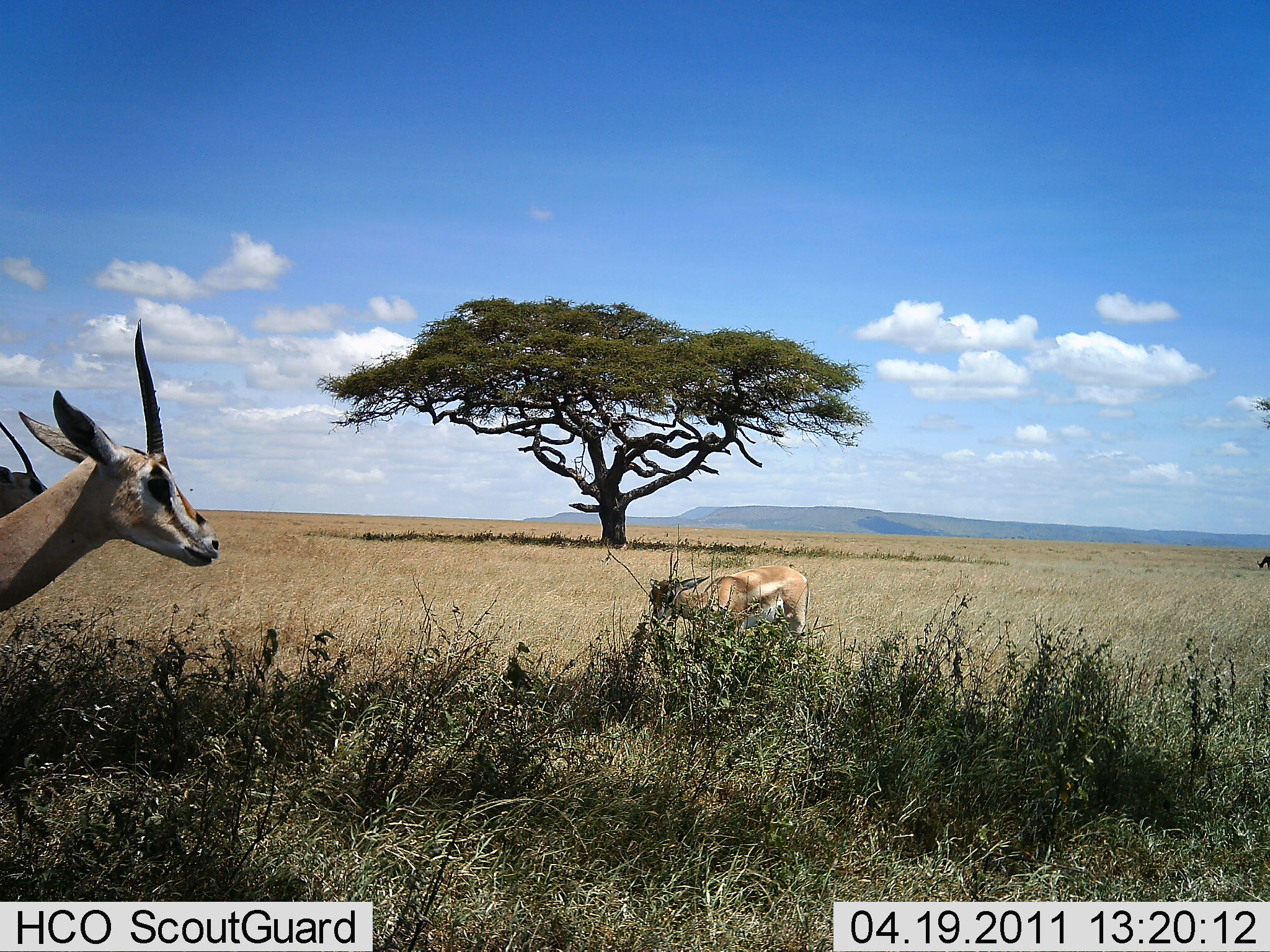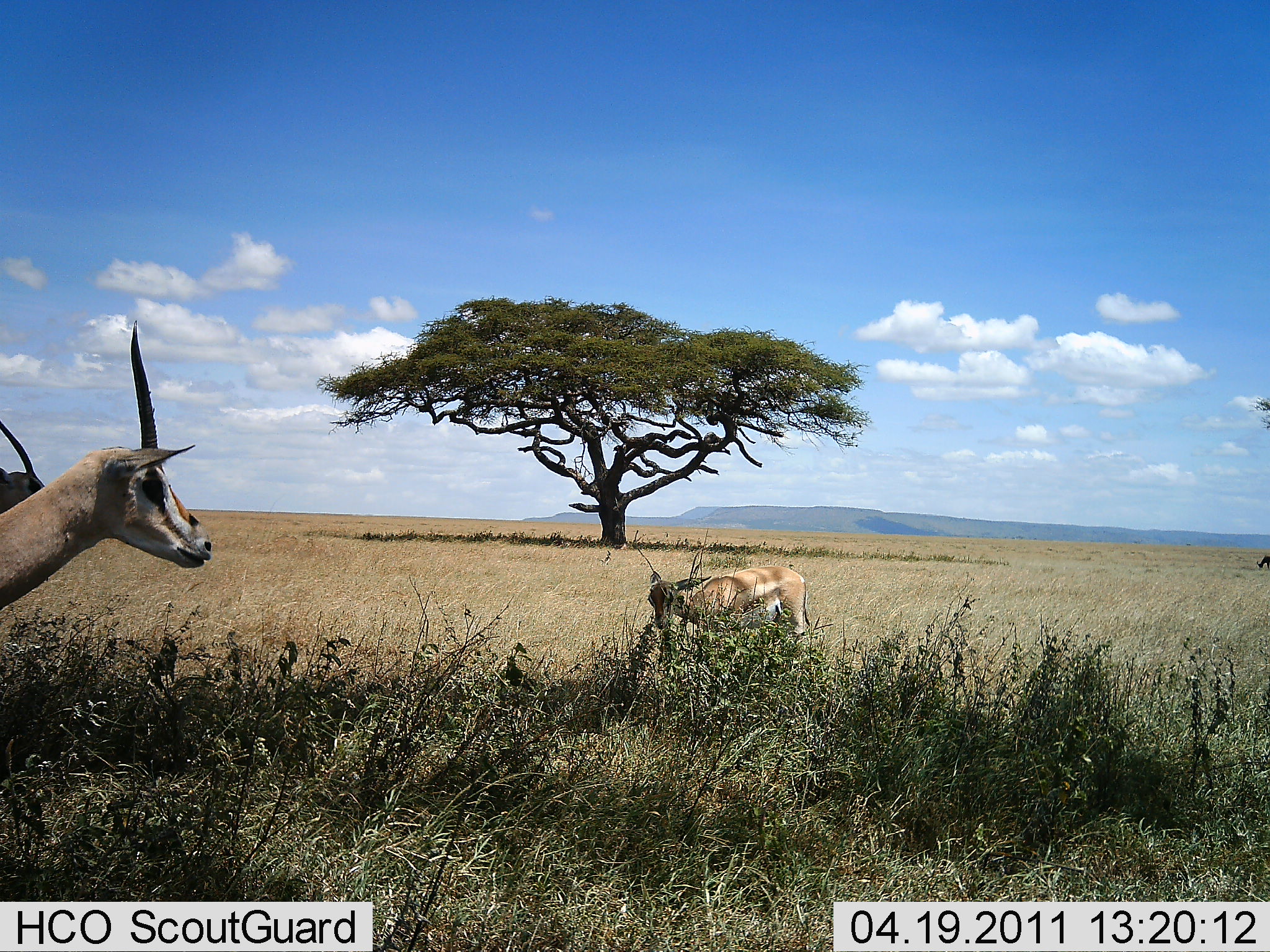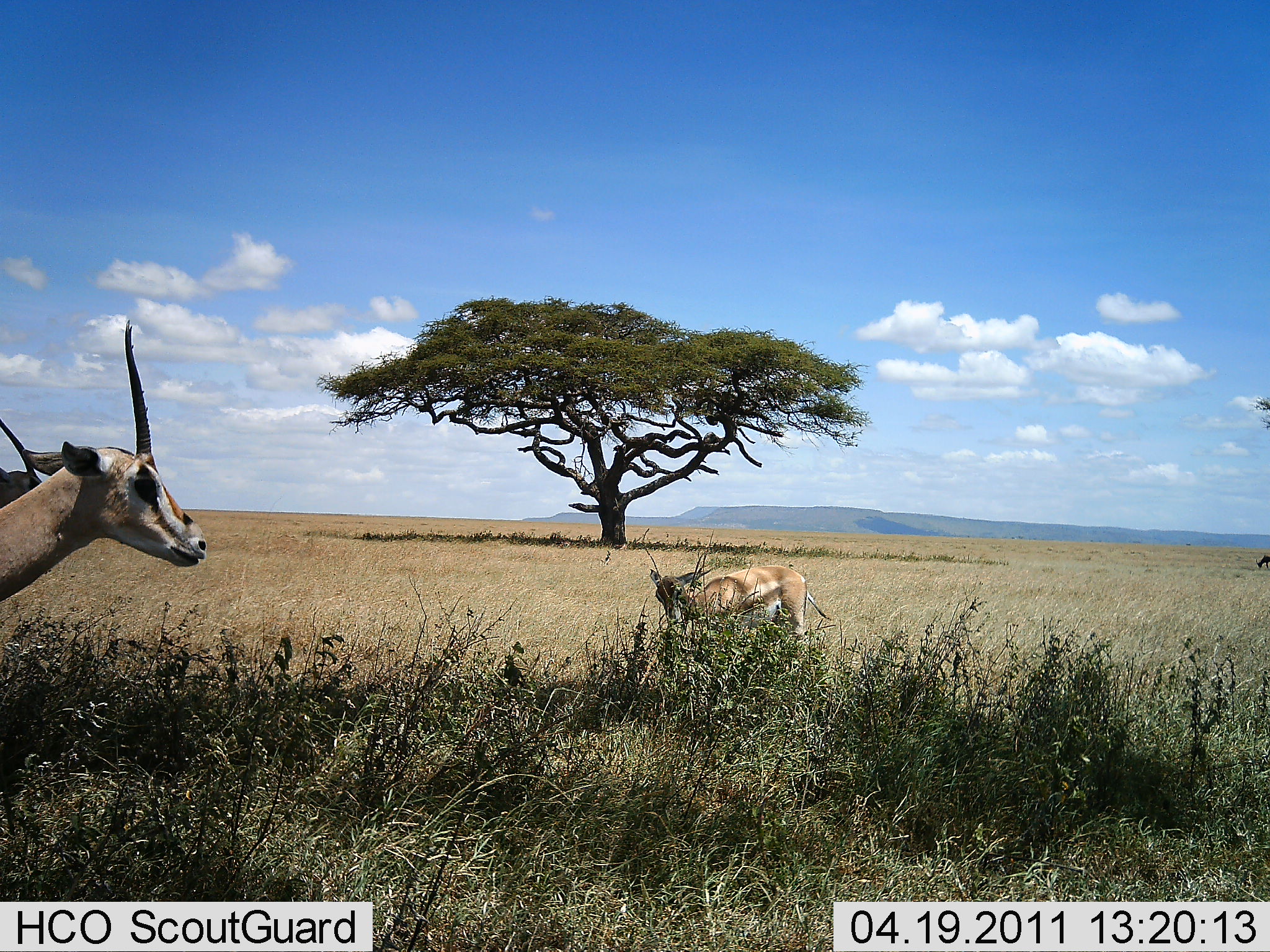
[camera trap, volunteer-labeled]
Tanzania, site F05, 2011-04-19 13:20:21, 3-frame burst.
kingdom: Animalia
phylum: Chordata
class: Mammalia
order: Artiodactyla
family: Bovidae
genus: Nanger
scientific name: Nanger granti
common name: grant's gazelle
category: gazellegrants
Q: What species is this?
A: Gazellegrants (grant's gazelle) (Nanger granti).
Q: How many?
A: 3.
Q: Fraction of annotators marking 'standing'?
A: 100%.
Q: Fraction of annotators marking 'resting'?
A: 8%.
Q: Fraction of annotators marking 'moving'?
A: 0%.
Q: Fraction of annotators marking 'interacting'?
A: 0%.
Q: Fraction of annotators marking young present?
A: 0%.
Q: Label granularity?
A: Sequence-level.